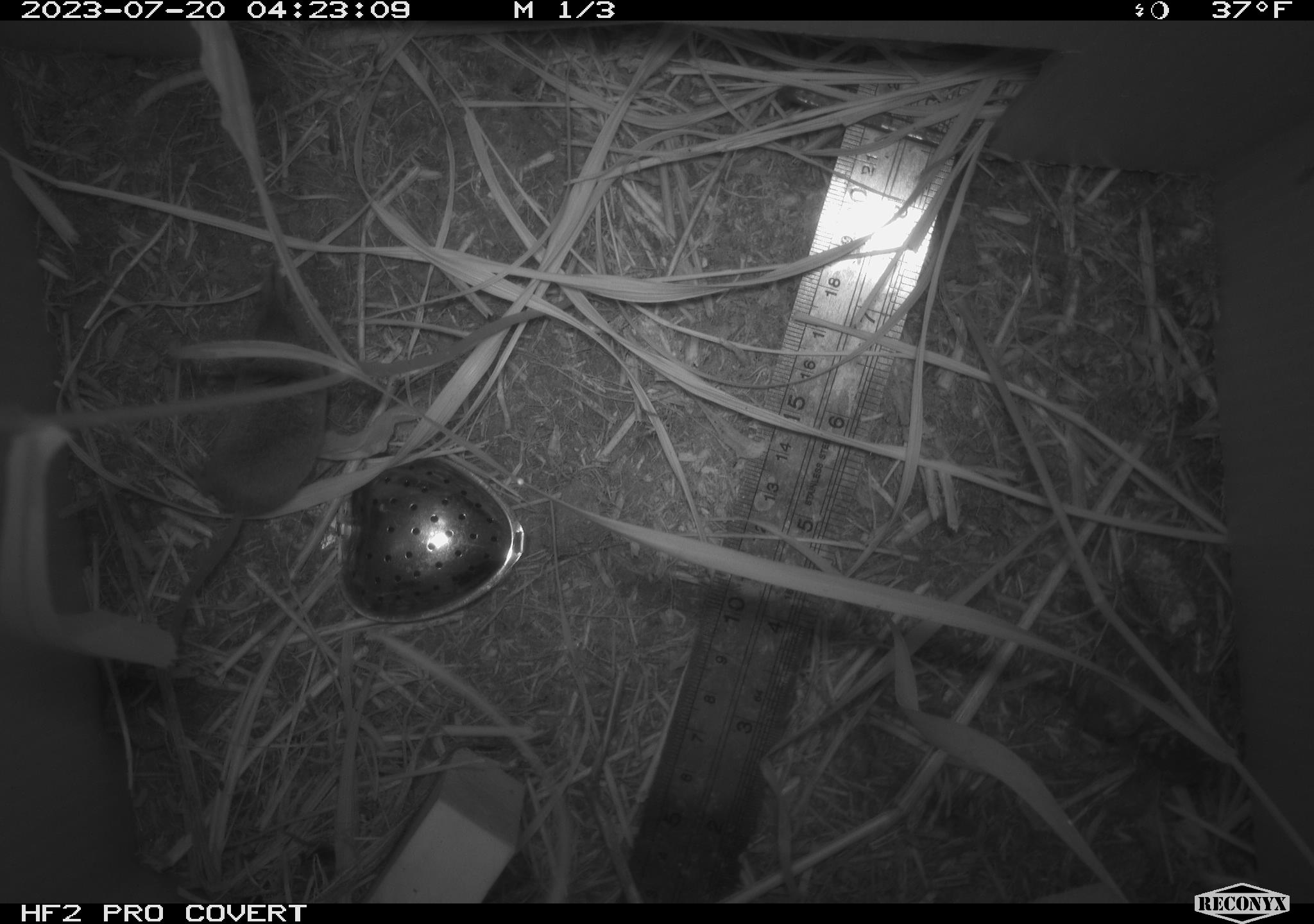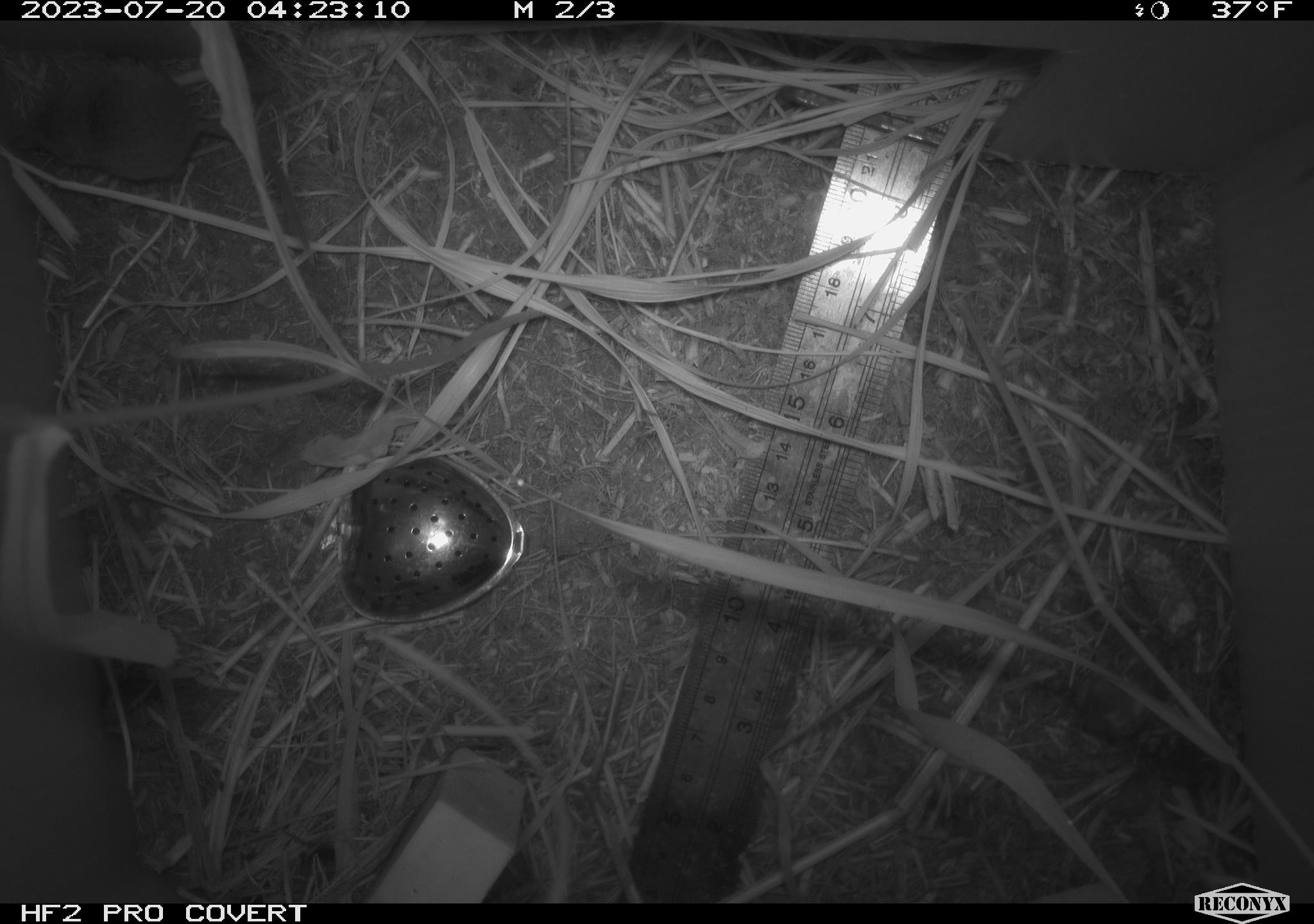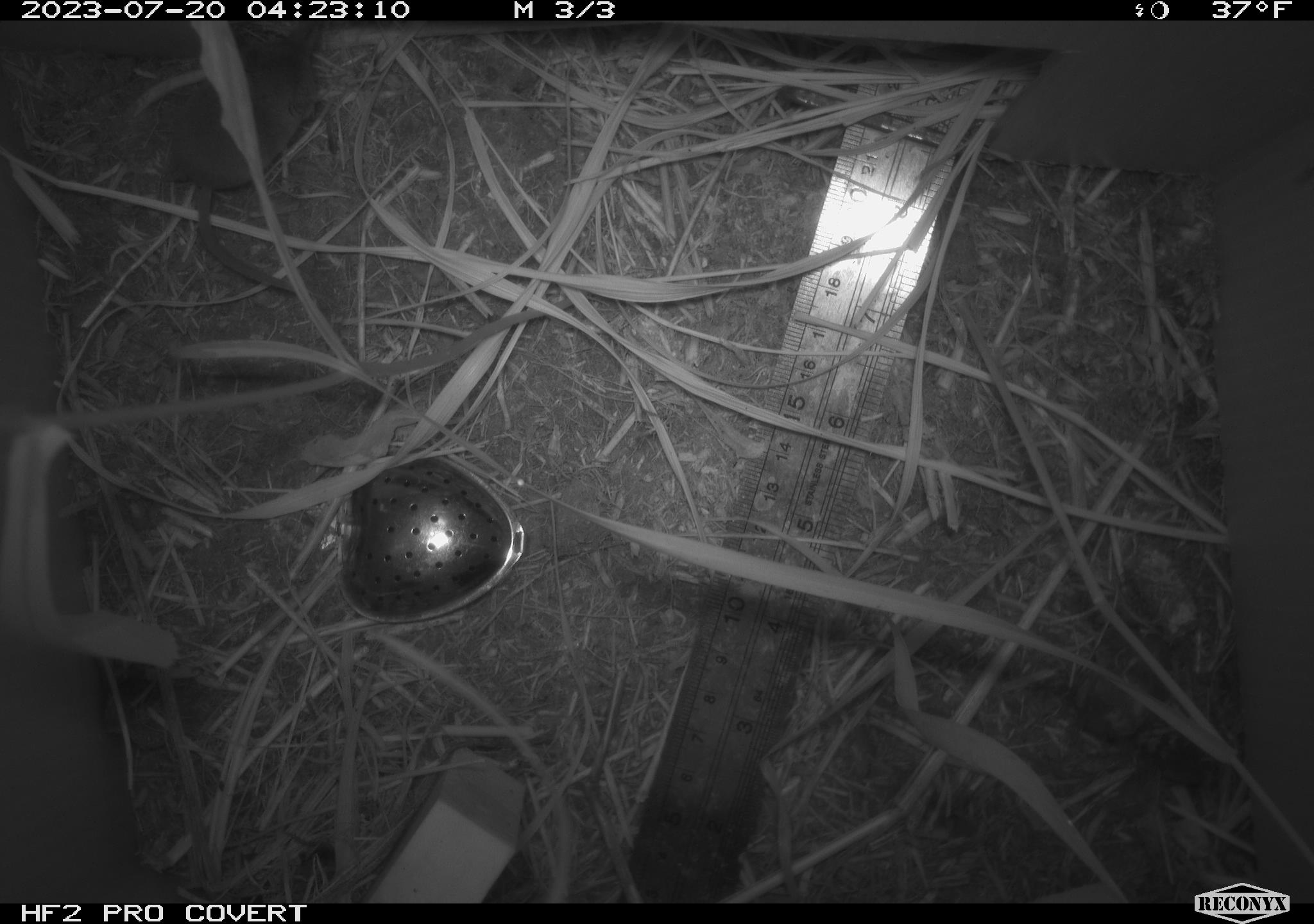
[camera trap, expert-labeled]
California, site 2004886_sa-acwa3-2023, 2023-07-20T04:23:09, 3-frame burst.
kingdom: Animalia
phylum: Chordata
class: Mammalia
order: Eulipotyphla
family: Soricidae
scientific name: Soricidae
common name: shrews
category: soricidae family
Soricidae family (shrews) (Soricidae).